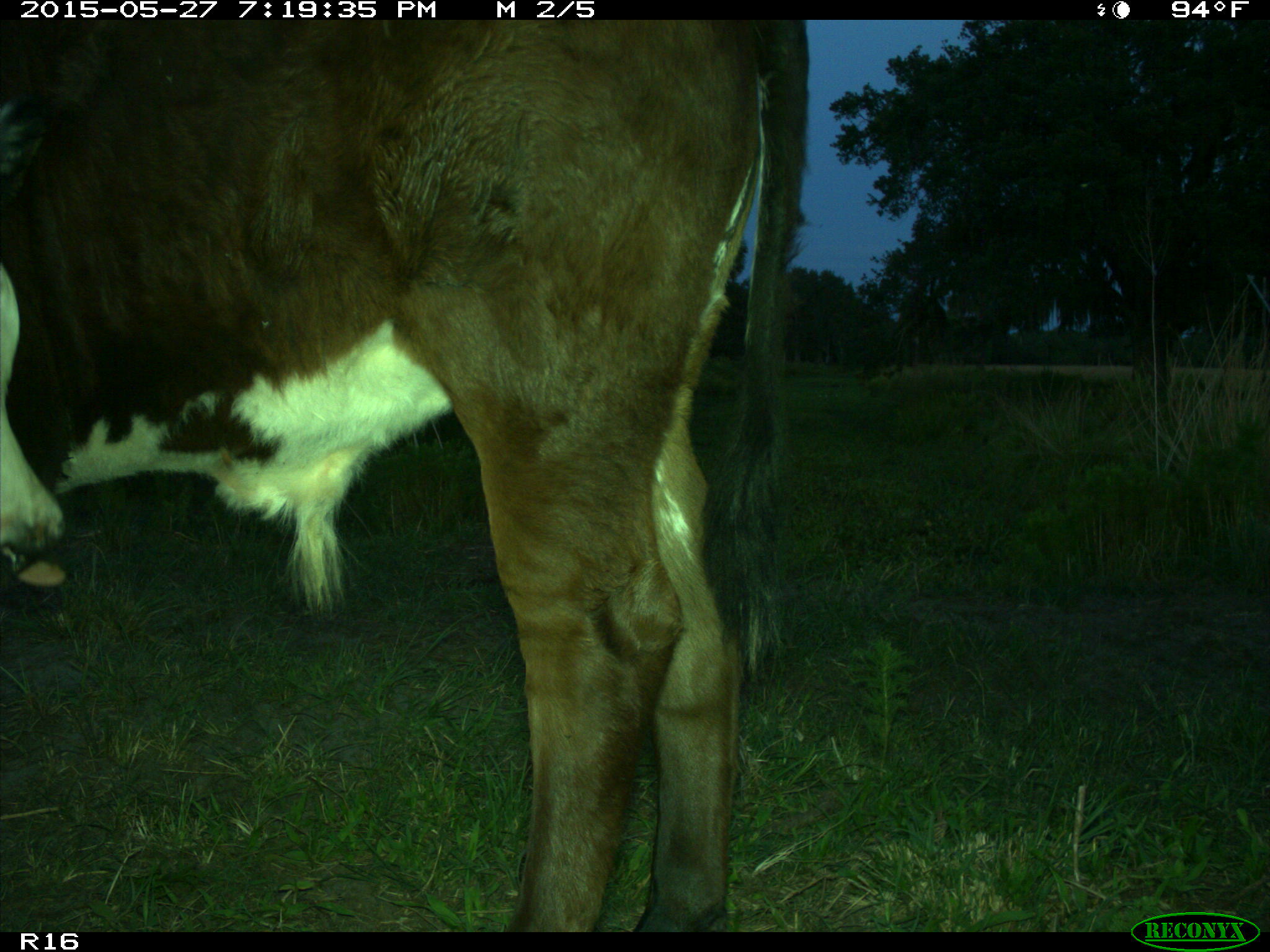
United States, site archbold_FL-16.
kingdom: Animalia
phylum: Chordata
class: Mammalia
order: Artiodactyla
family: Bovidae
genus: Bos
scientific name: Bos taurus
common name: domestic cow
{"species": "Bos taurus (domestic cow)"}